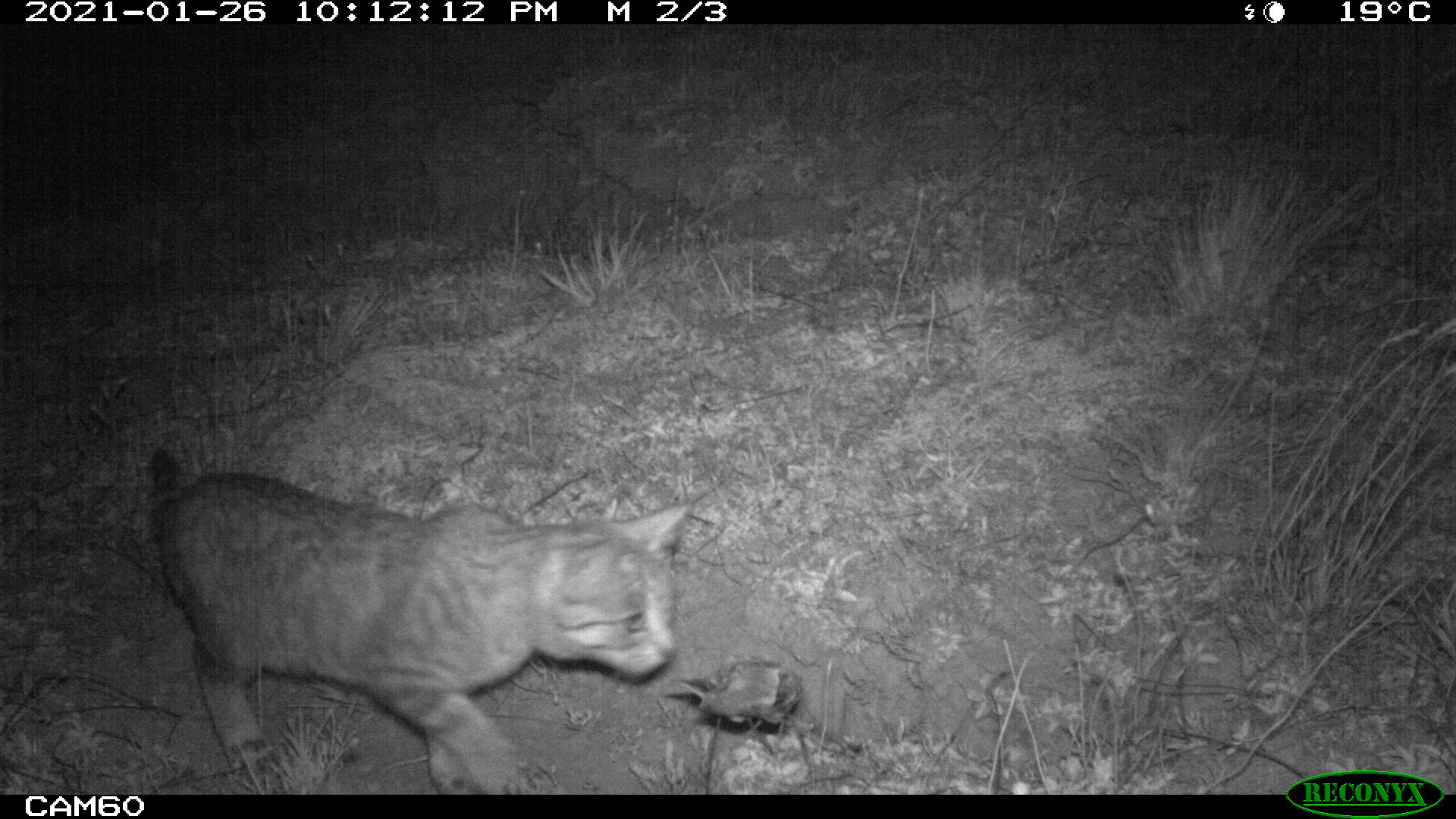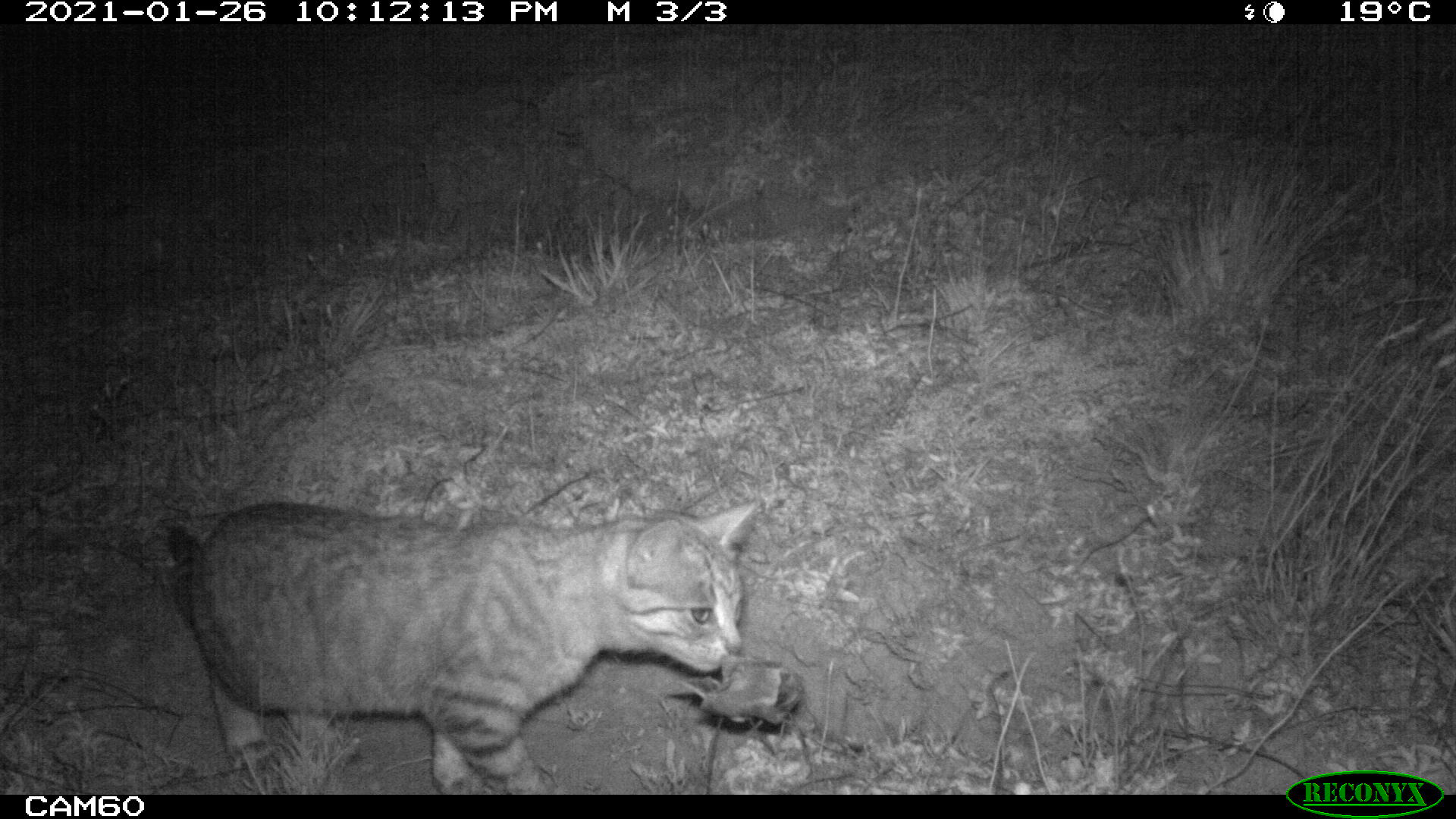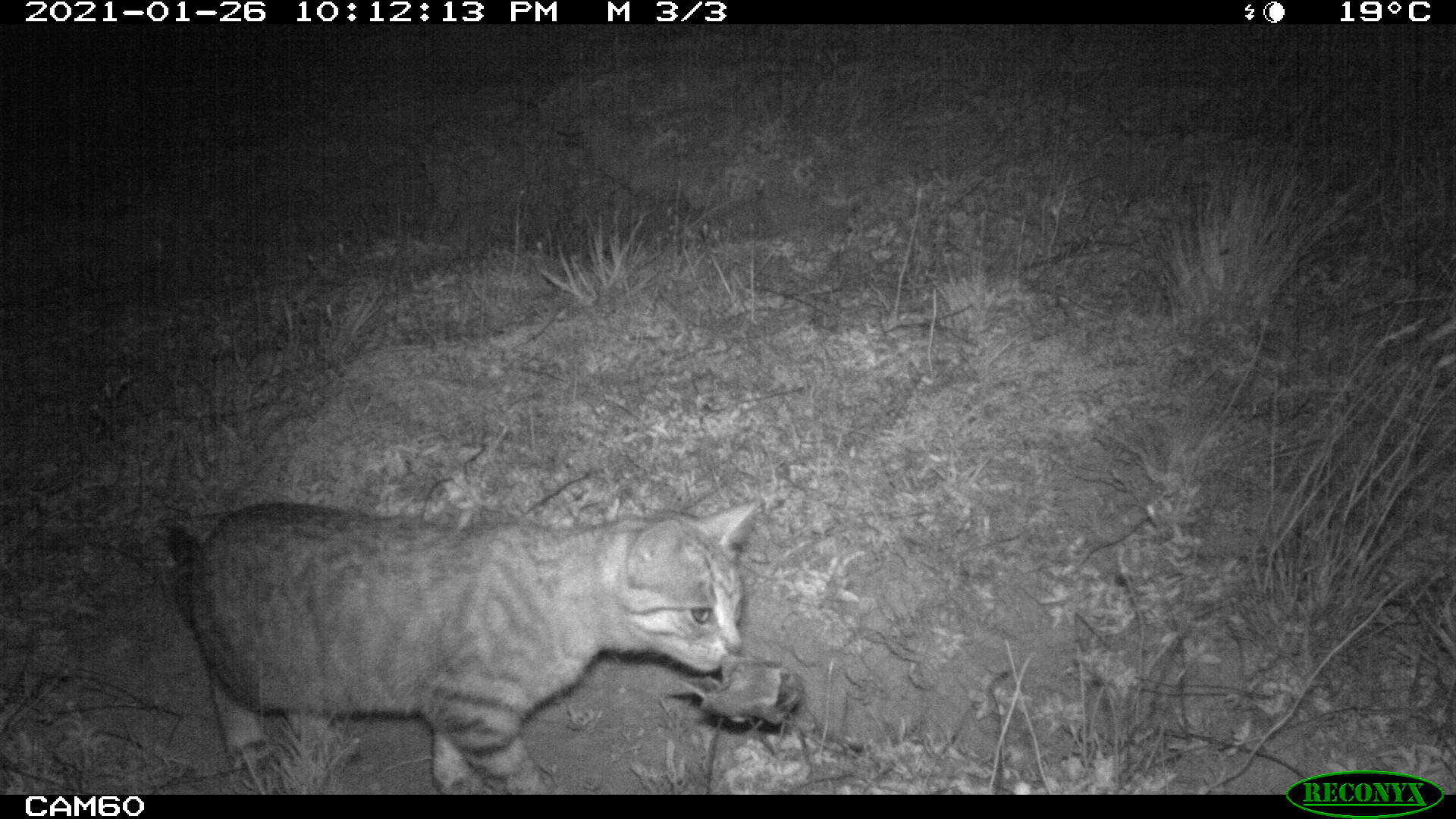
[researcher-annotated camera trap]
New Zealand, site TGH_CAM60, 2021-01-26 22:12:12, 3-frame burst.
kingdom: Animalia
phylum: Chordata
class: Mammalia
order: Carnivora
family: Felidae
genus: Felis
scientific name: Felis catus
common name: domestic cat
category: cat